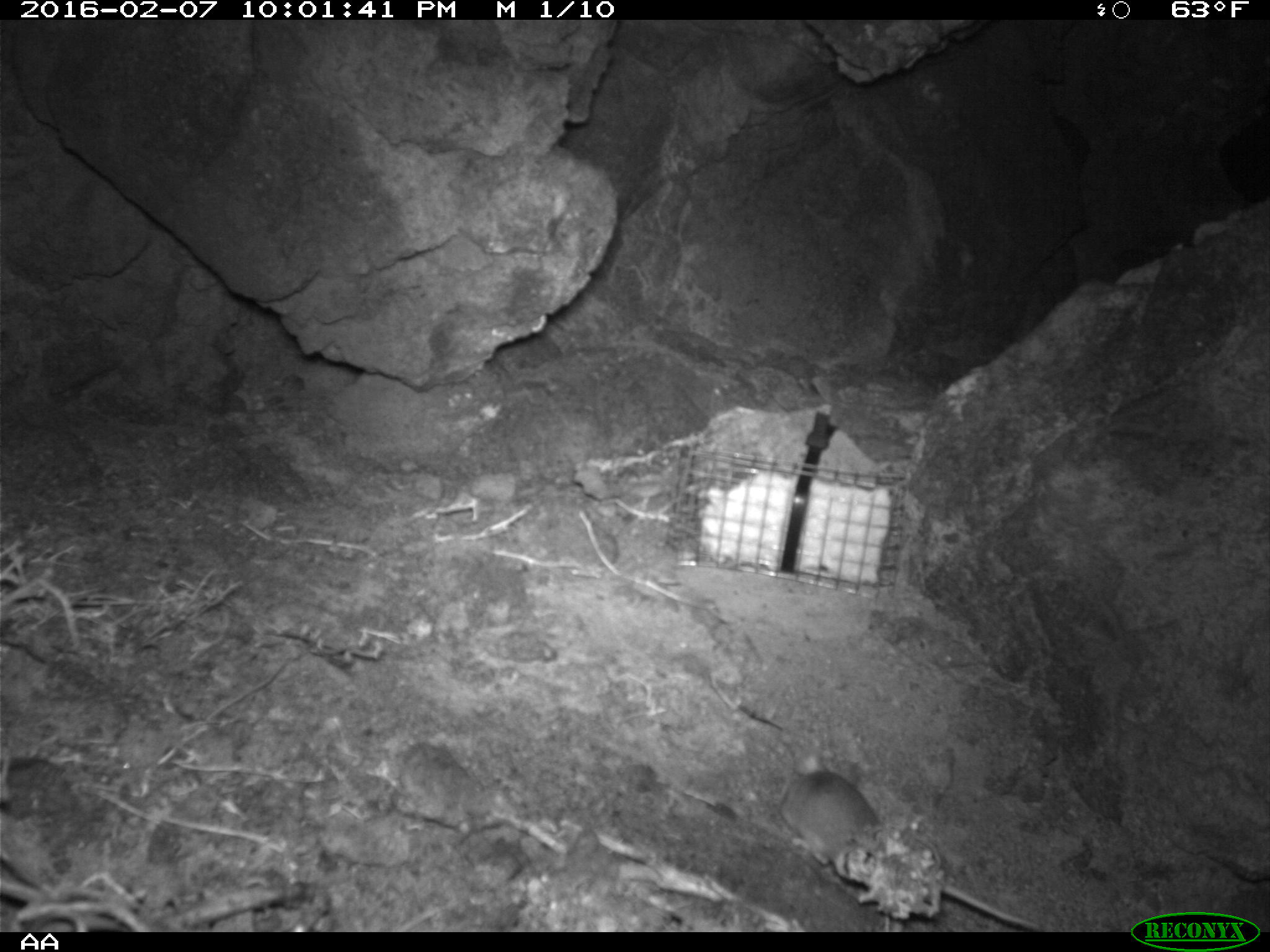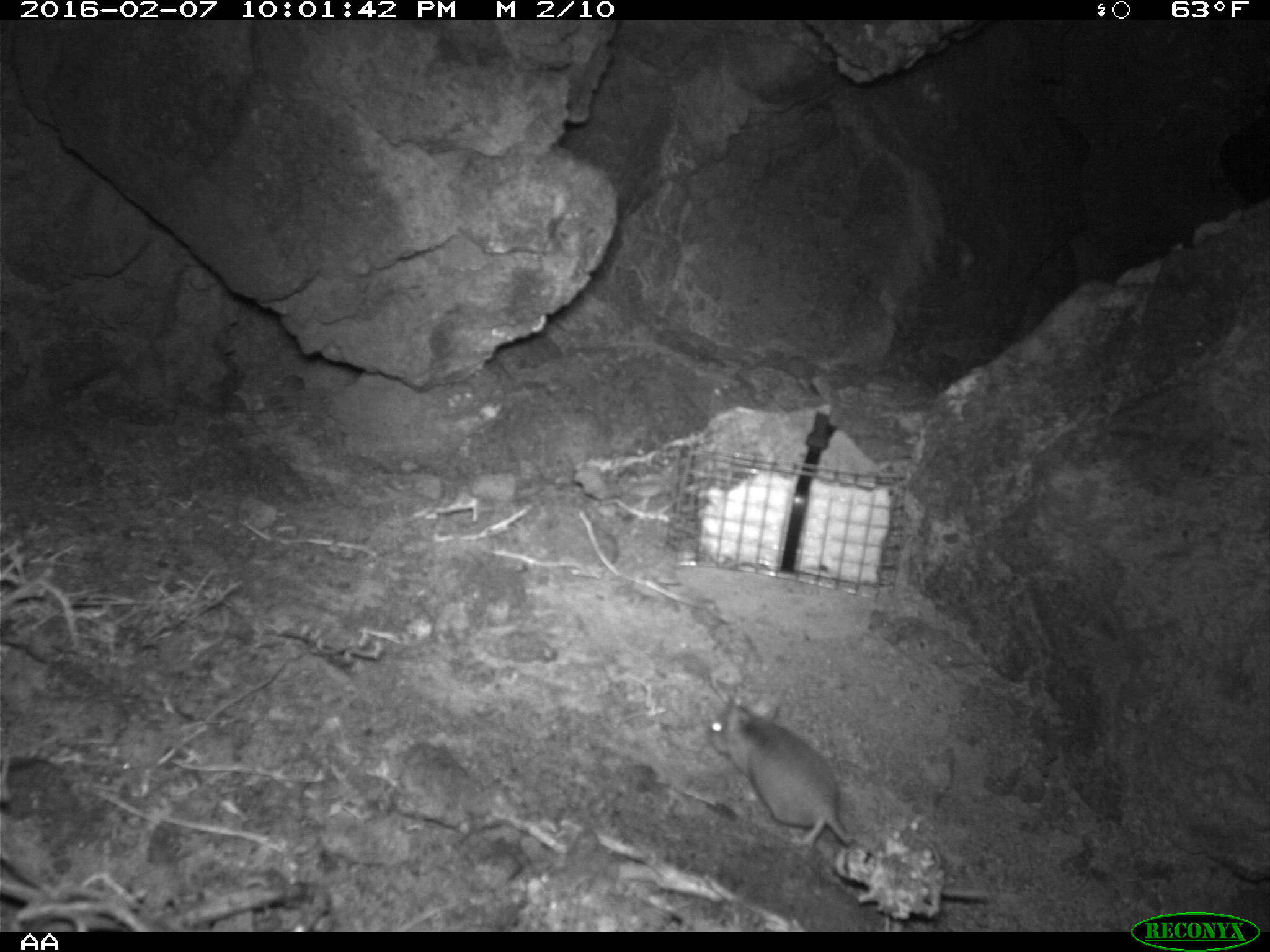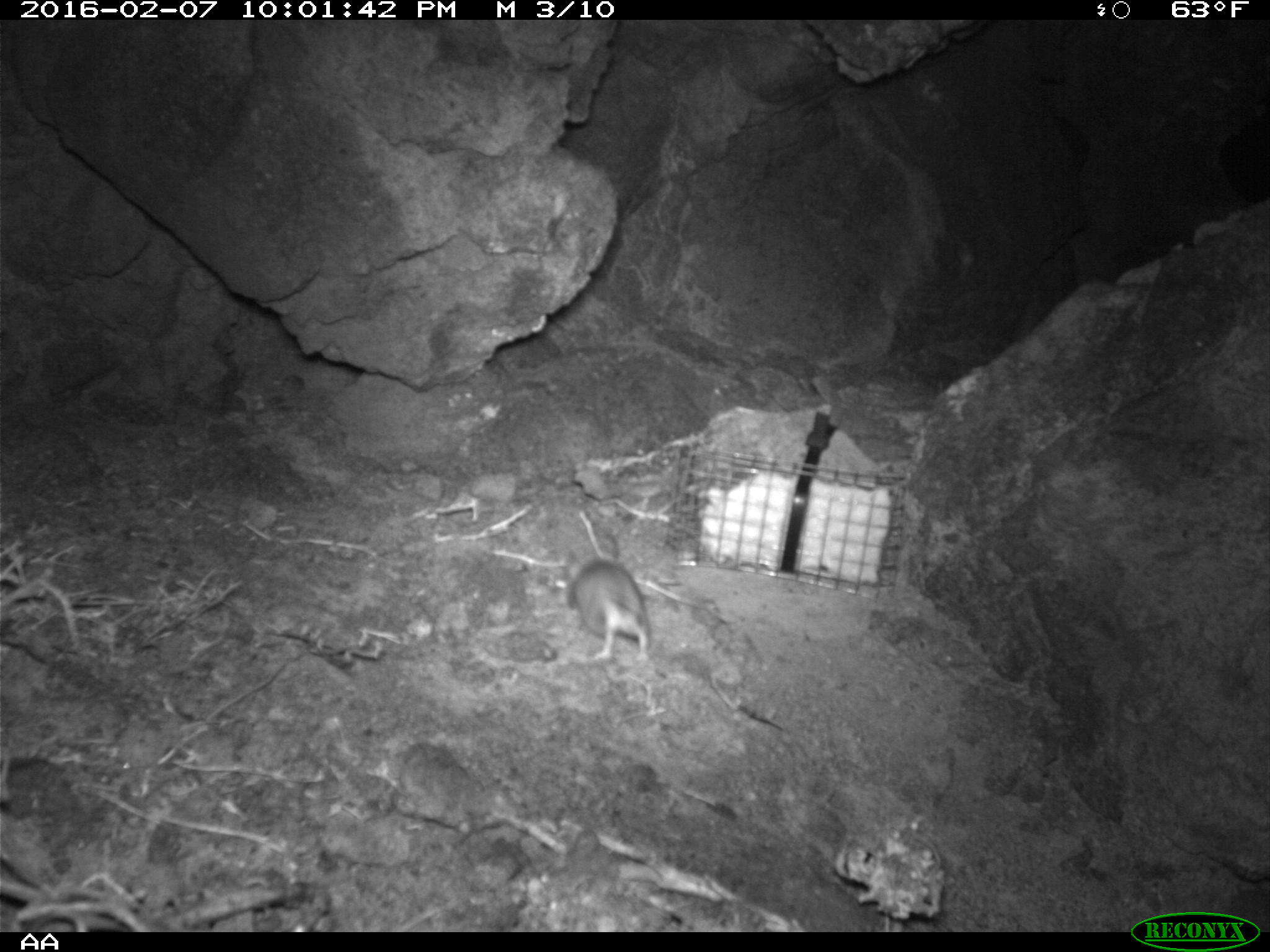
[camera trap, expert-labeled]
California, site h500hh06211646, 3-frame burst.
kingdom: Animalia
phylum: Chordata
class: Mammalia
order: Rodentia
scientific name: Rodentia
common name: rodent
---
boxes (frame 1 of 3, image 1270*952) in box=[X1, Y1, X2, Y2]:
rodent: box=[776, 751, 1039, 932]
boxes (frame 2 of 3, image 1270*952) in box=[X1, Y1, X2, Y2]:
rodent: box=[706, 695, 996, 901]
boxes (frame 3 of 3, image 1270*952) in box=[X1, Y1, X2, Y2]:
rodent: box=[563, 532, 651, 663]